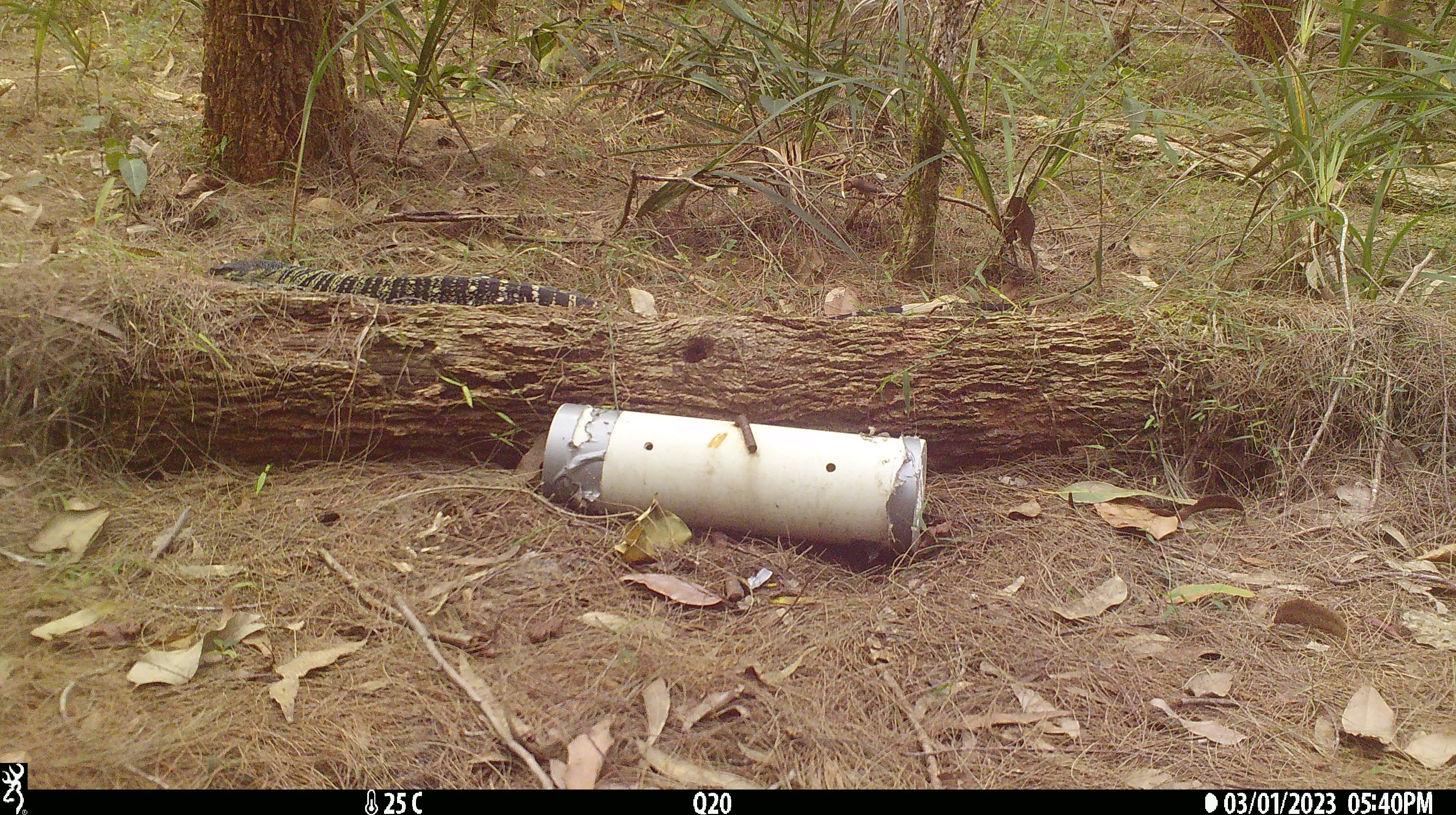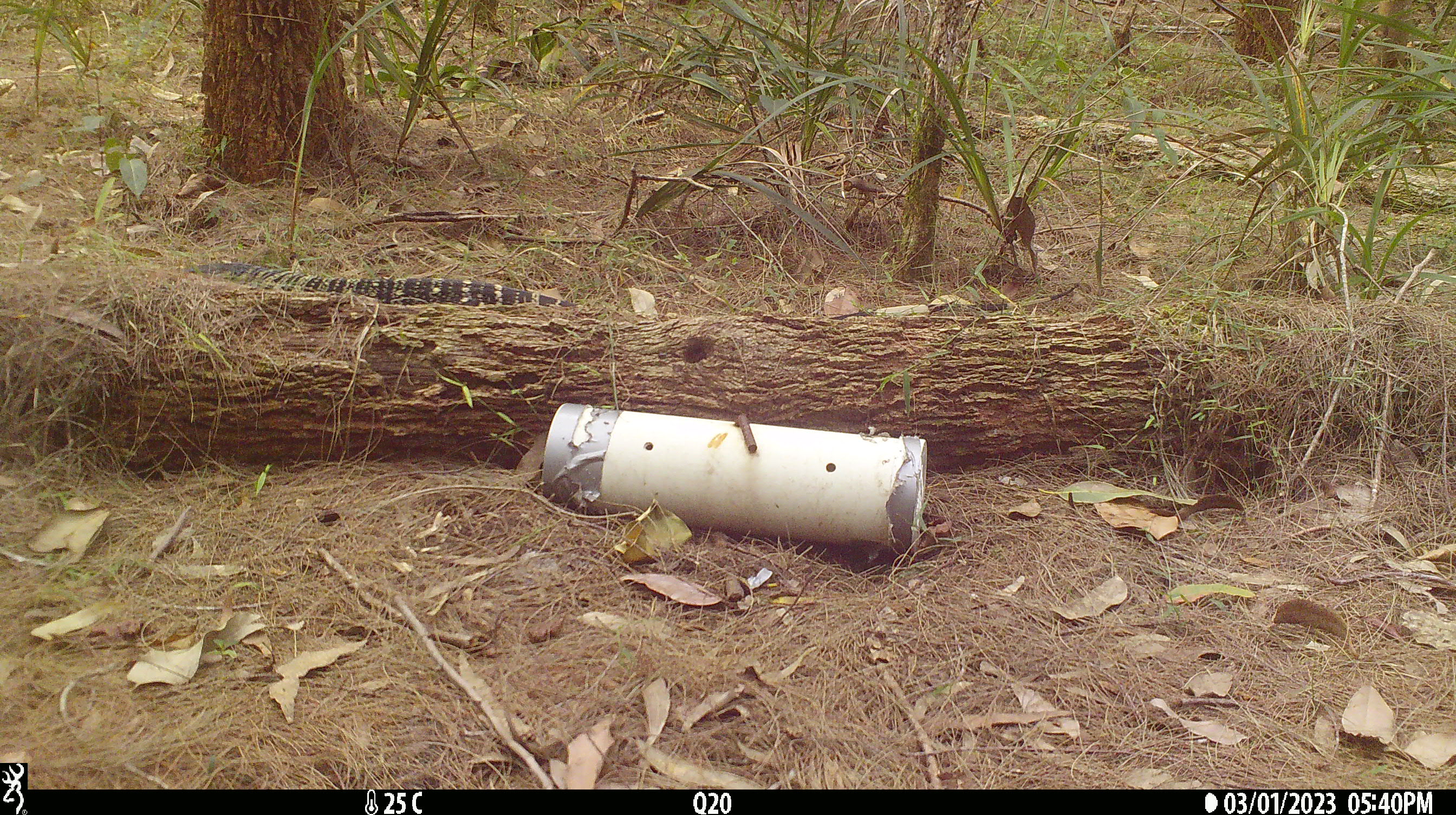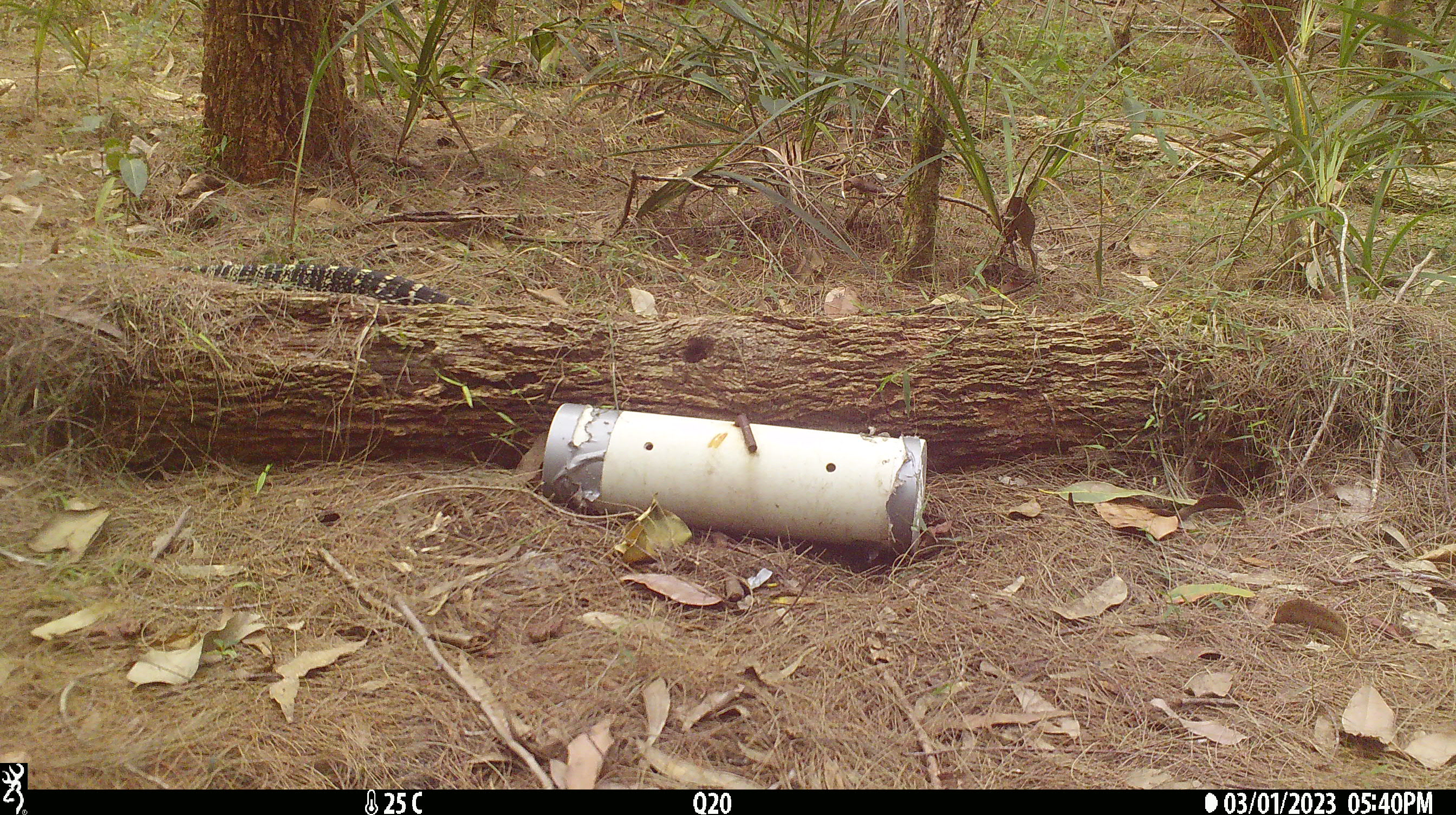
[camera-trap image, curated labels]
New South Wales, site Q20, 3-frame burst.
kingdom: Animalia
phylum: Chordata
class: Reptilia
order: Squamata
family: Varanidae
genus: Varanus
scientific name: Varanus varius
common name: lace monitor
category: goanna